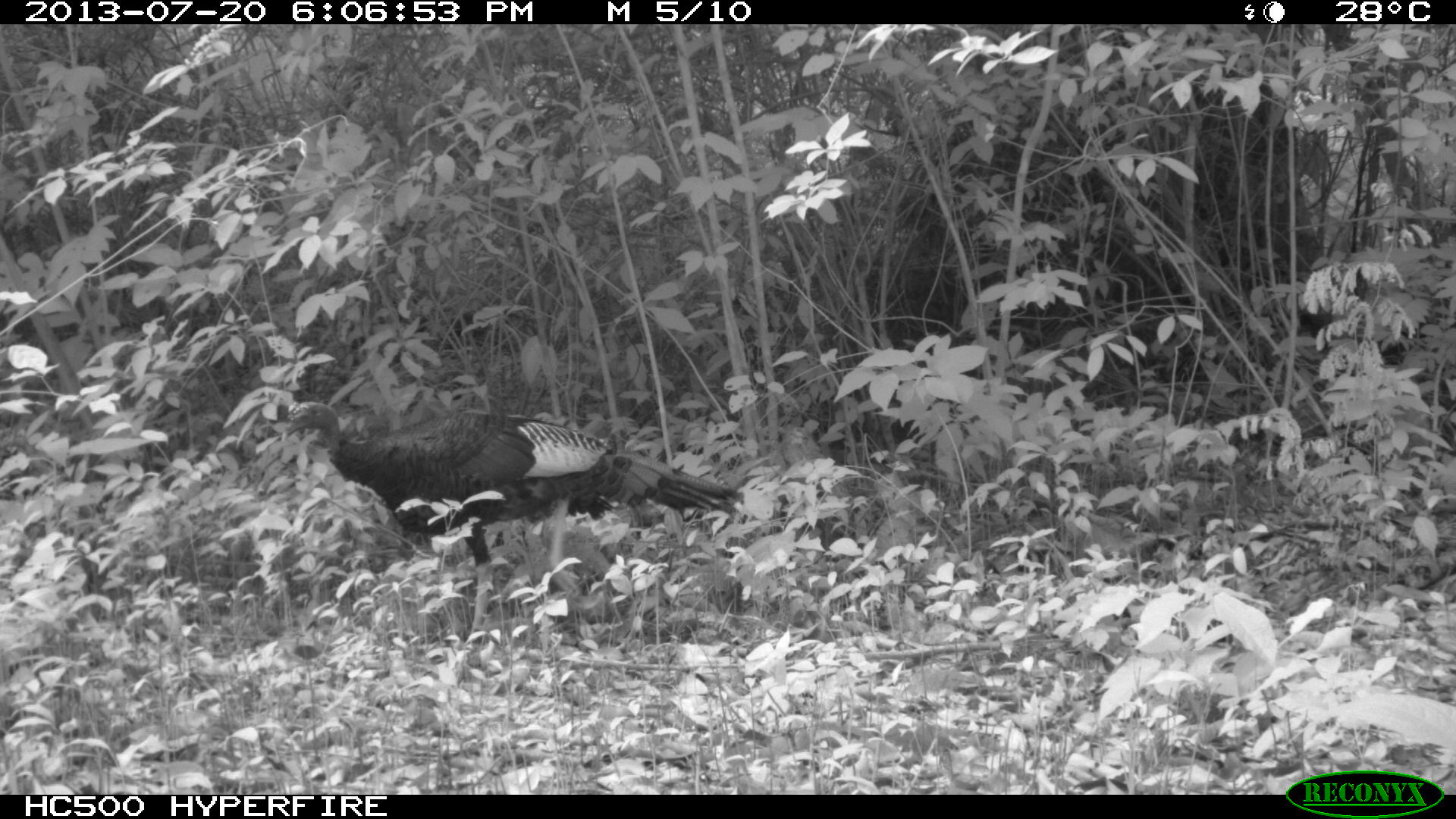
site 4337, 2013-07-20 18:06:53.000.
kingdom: Animalia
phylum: Chordata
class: Aves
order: Galliformes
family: Phasianidae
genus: Meleagris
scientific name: Meleagris ocellata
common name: ocellated turkey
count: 1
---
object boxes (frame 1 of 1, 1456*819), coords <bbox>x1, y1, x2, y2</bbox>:
meleagris ocellata: <bbox>278, 397, 746, 671</bbox>